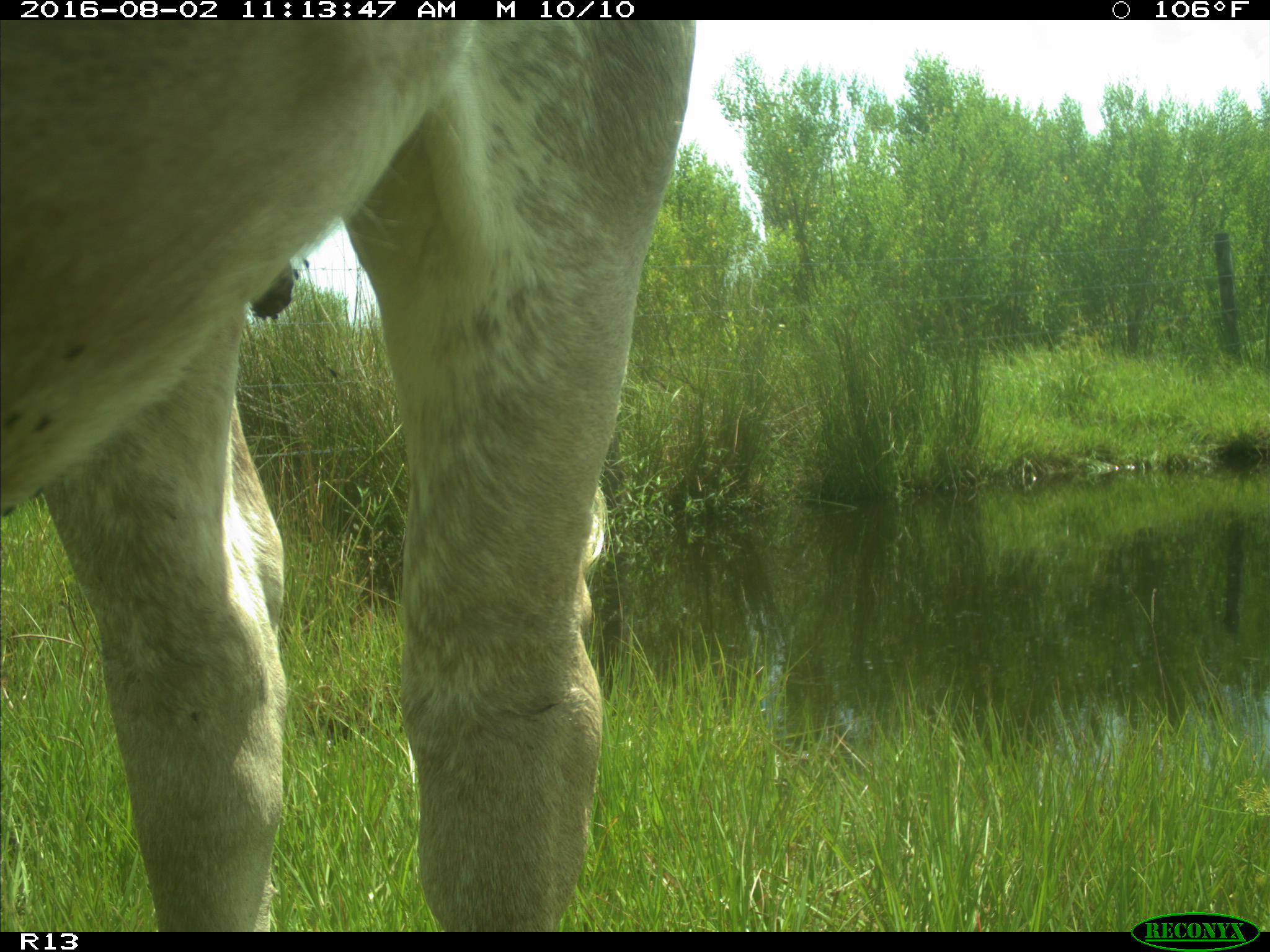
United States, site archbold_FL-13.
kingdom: Animalia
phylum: Chordata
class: Mammalia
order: Artiodactyla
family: Bovidae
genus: Bos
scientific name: Bos taurus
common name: domestic cow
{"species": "Bos taurus (domestic cow)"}